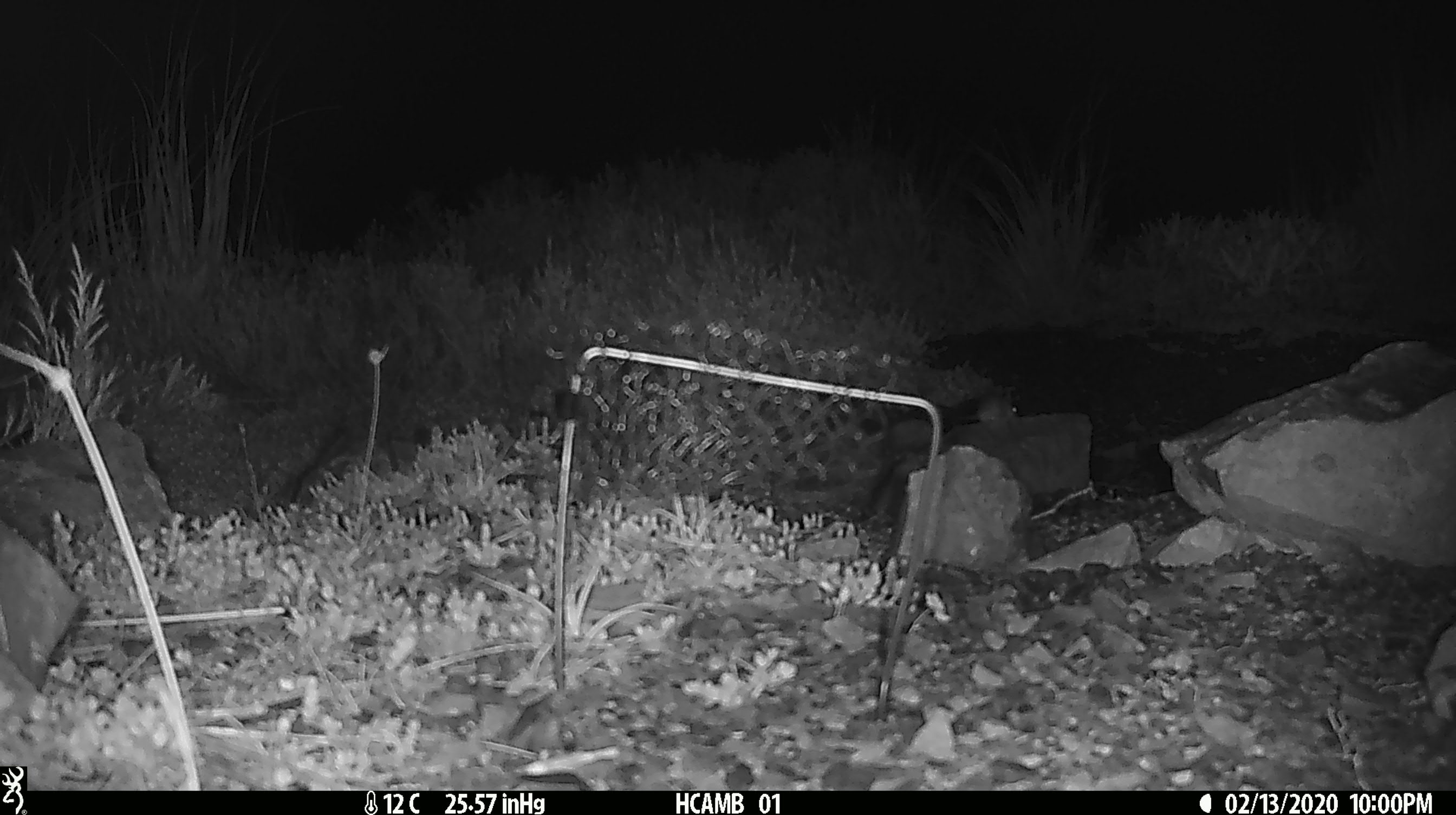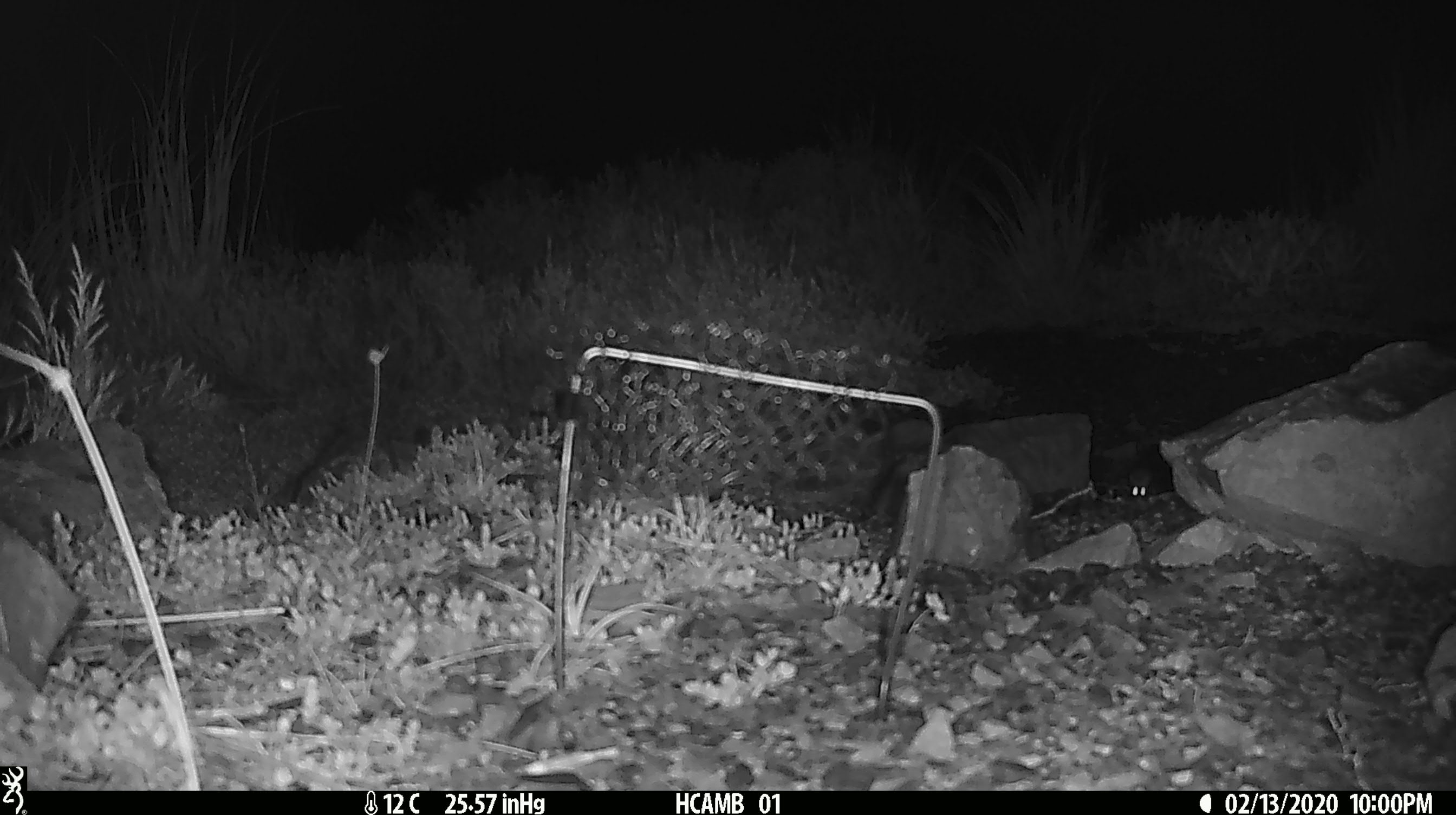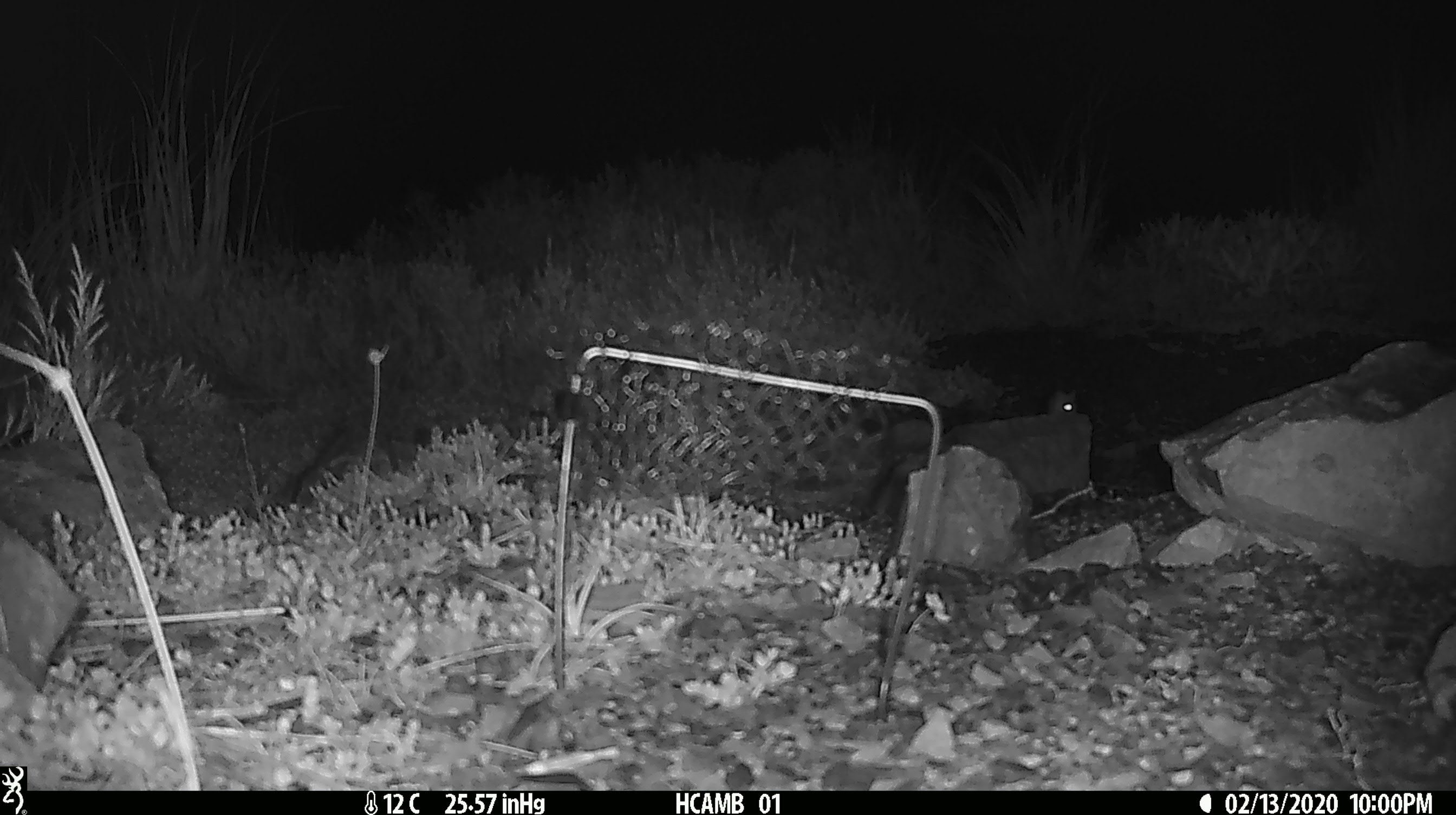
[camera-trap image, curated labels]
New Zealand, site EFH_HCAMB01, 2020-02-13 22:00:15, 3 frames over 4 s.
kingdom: Animalia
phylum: Chordata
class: Mammalia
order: Rodentia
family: Muridae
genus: Mus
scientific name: Mus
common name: mouse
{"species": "mouse (Mus)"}